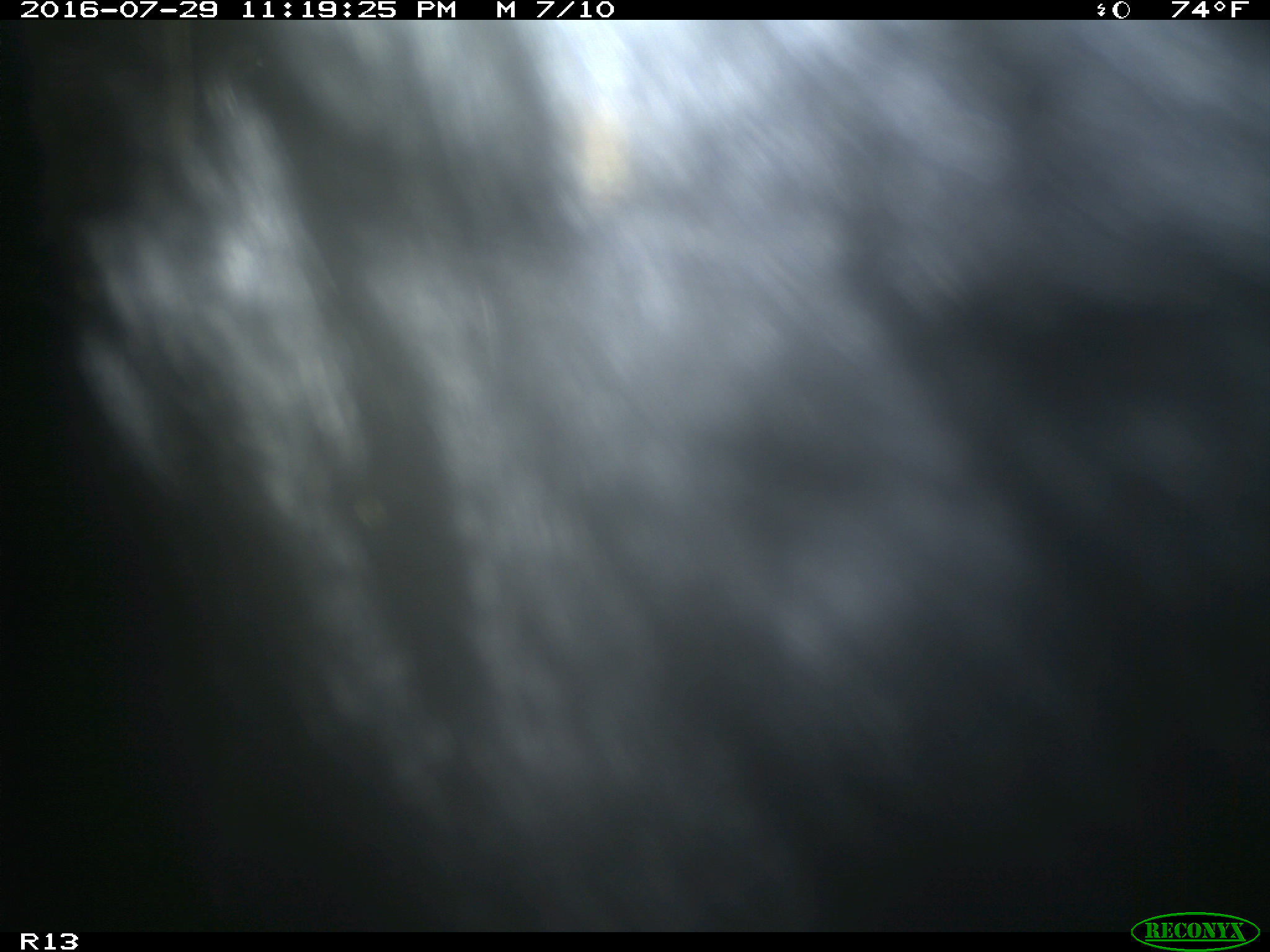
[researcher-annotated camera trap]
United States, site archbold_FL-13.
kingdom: Animalia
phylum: Chordata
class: Mammalia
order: Artiodactyla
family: Bovidae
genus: Bos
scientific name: Bos taurus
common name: domestic cow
Bos taurus (domestic cow).